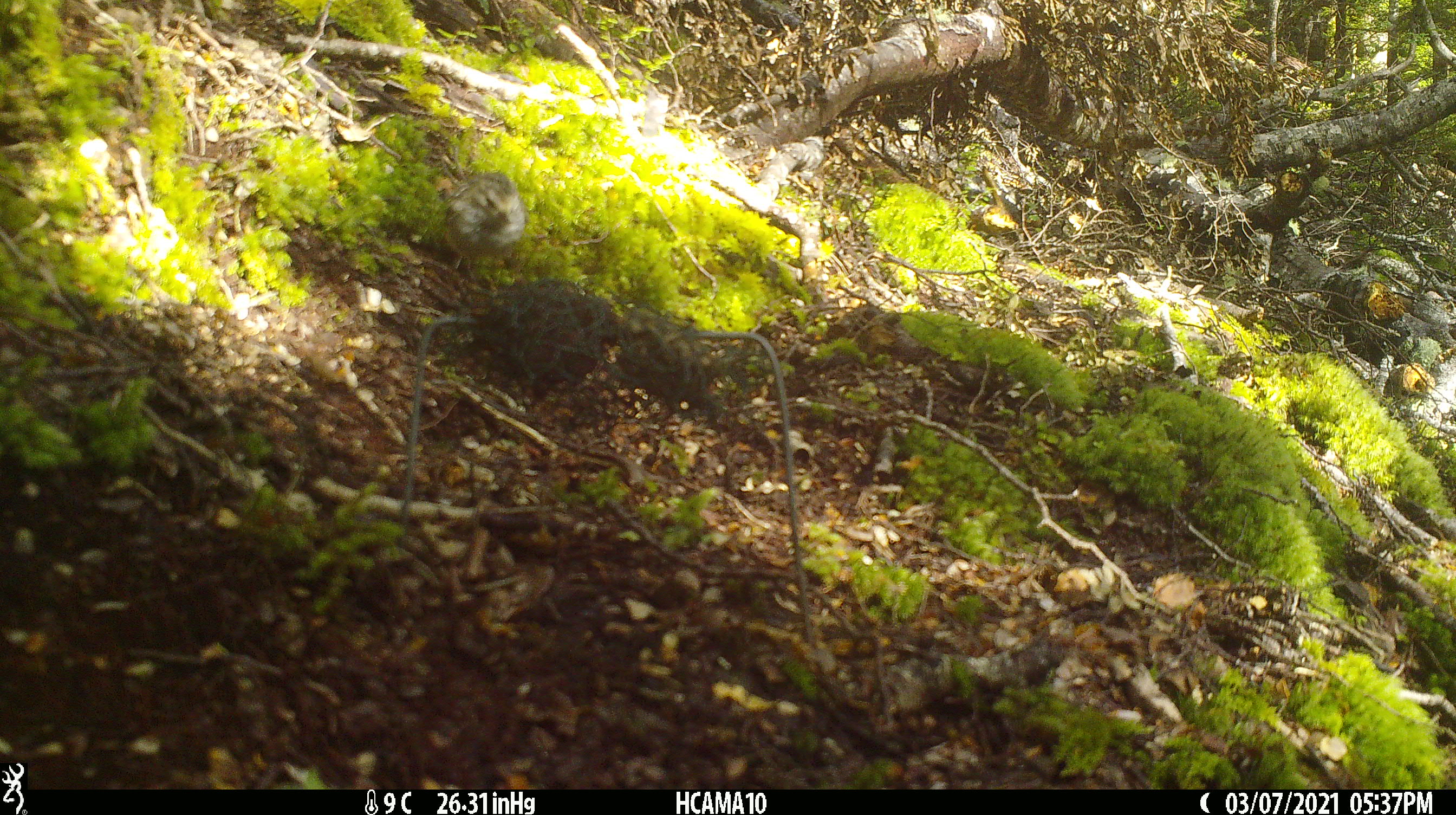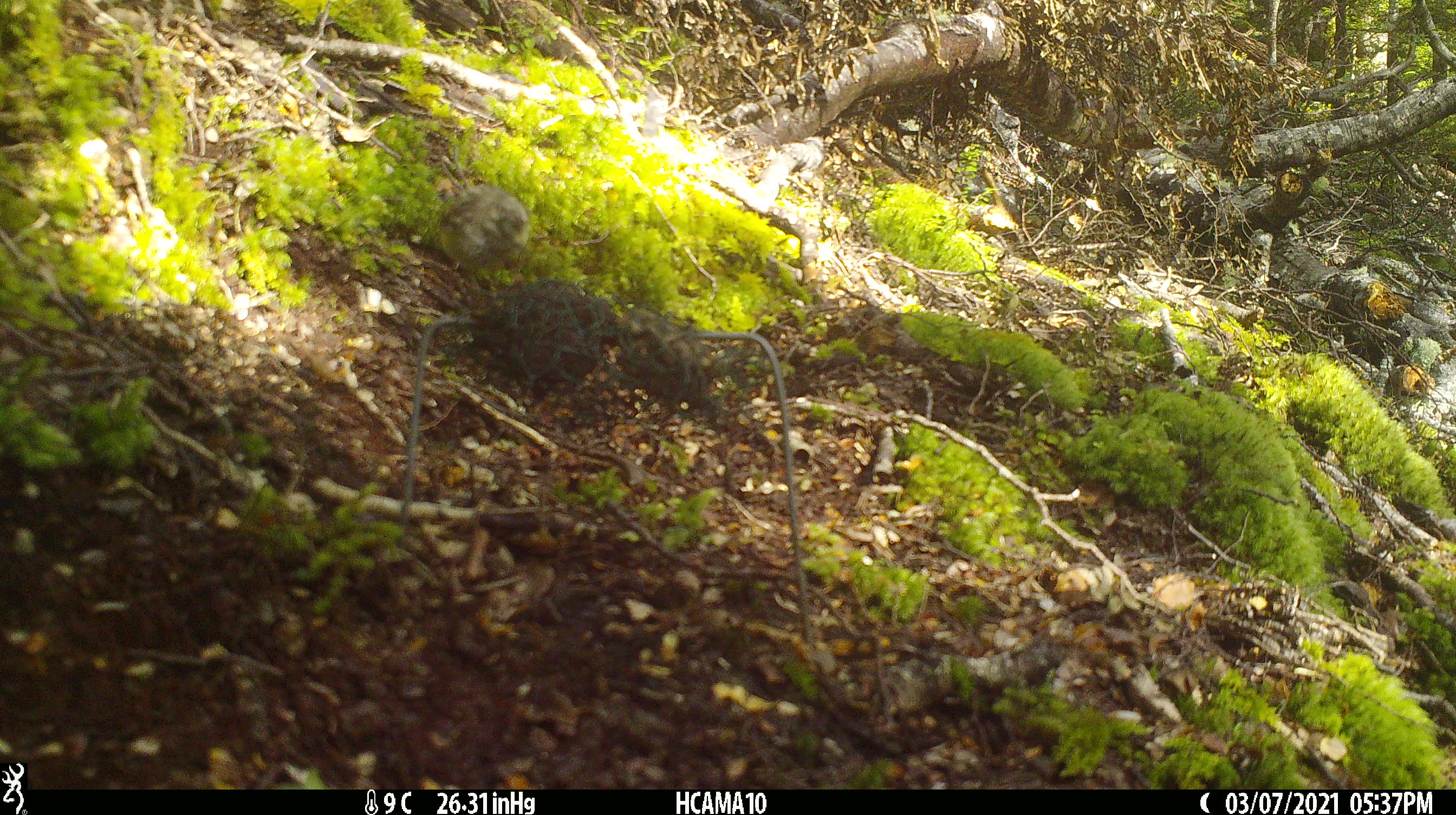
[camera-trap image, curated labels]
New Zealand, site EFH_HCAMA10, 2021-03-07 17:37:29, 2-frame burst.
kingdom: Animalia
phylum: Chordata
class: Aves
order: Passeriformes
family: Acanthisittidae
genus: Acanthisitta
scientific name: Acanthisitta chloris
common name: rifleman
Rifleman (Acanthisitta chloris).